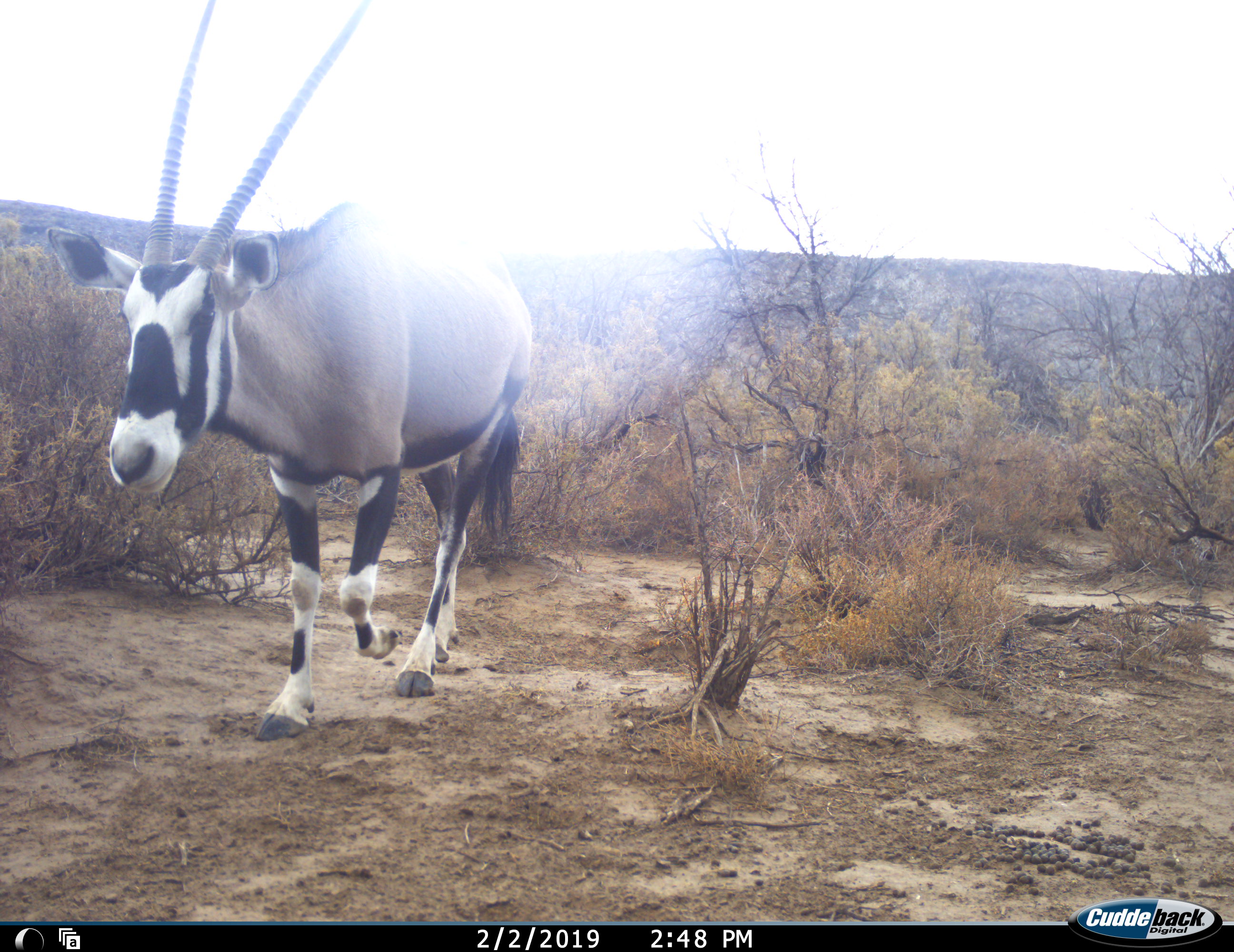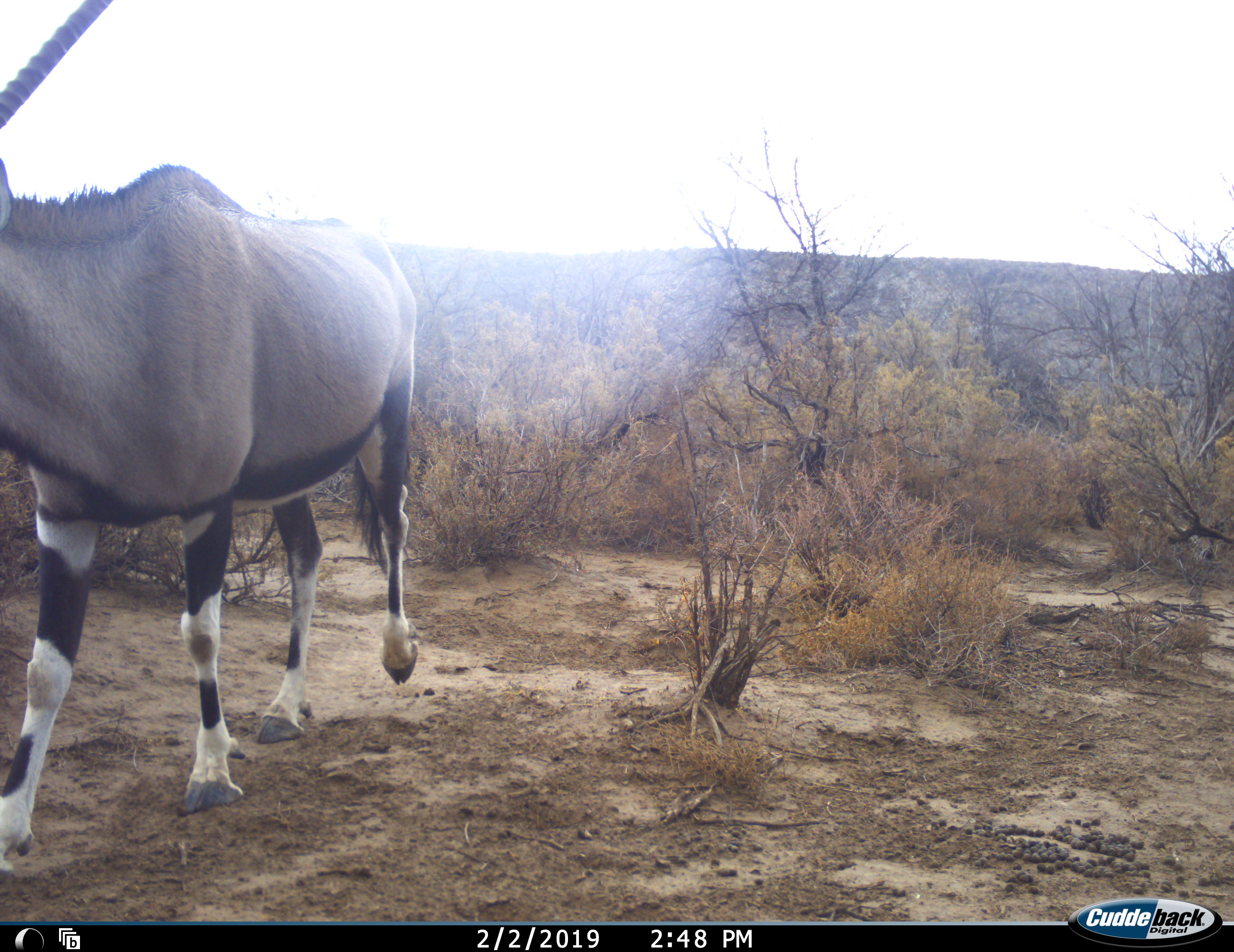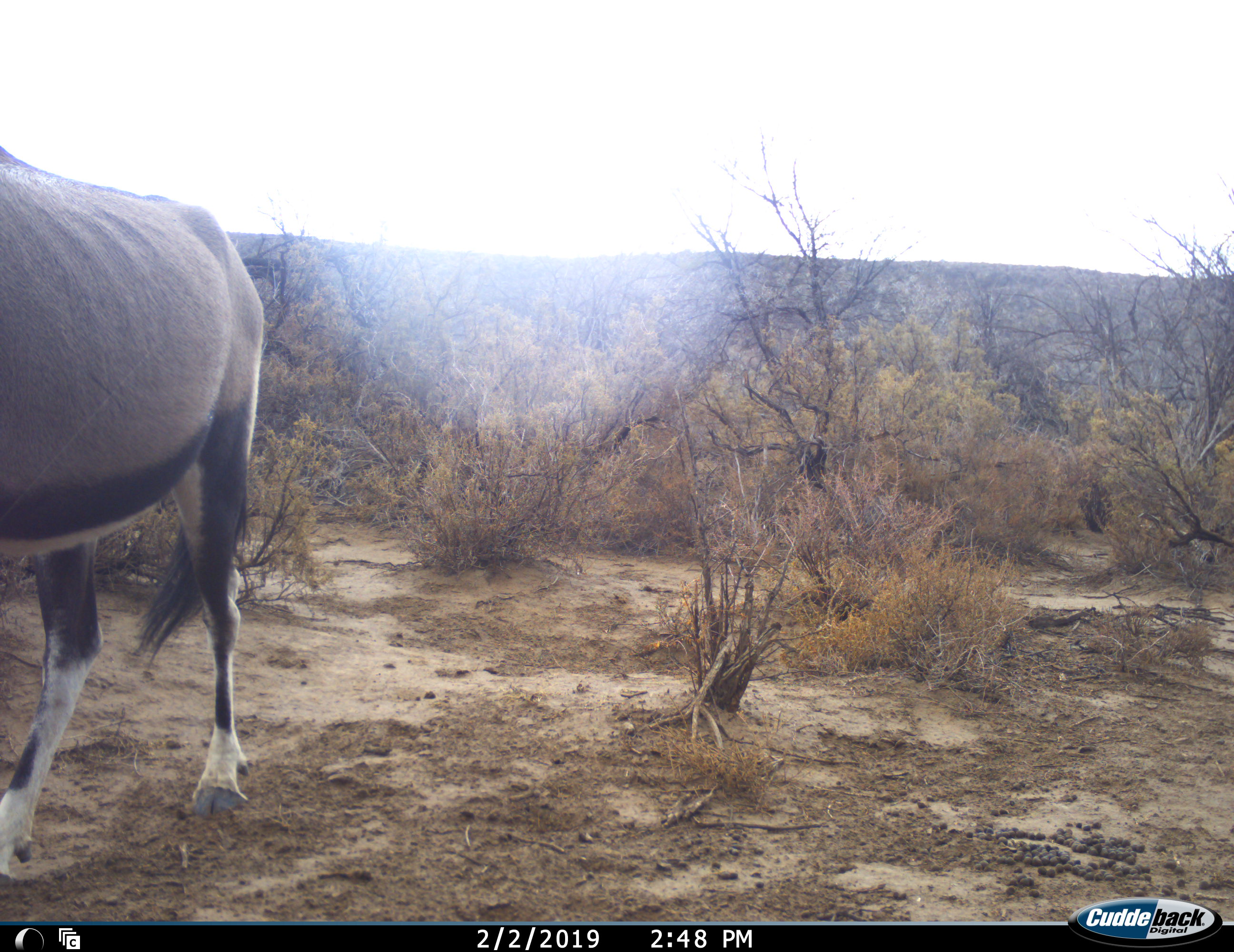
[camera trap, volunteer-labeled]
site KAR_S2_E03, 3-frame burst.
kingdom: Animalia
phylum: Chordata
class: Mammalia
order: Artiodactyla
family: Bovidae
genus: Oryx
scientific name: Oryx gazella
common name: gemsbok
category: oryx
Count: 1.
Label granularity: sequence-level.